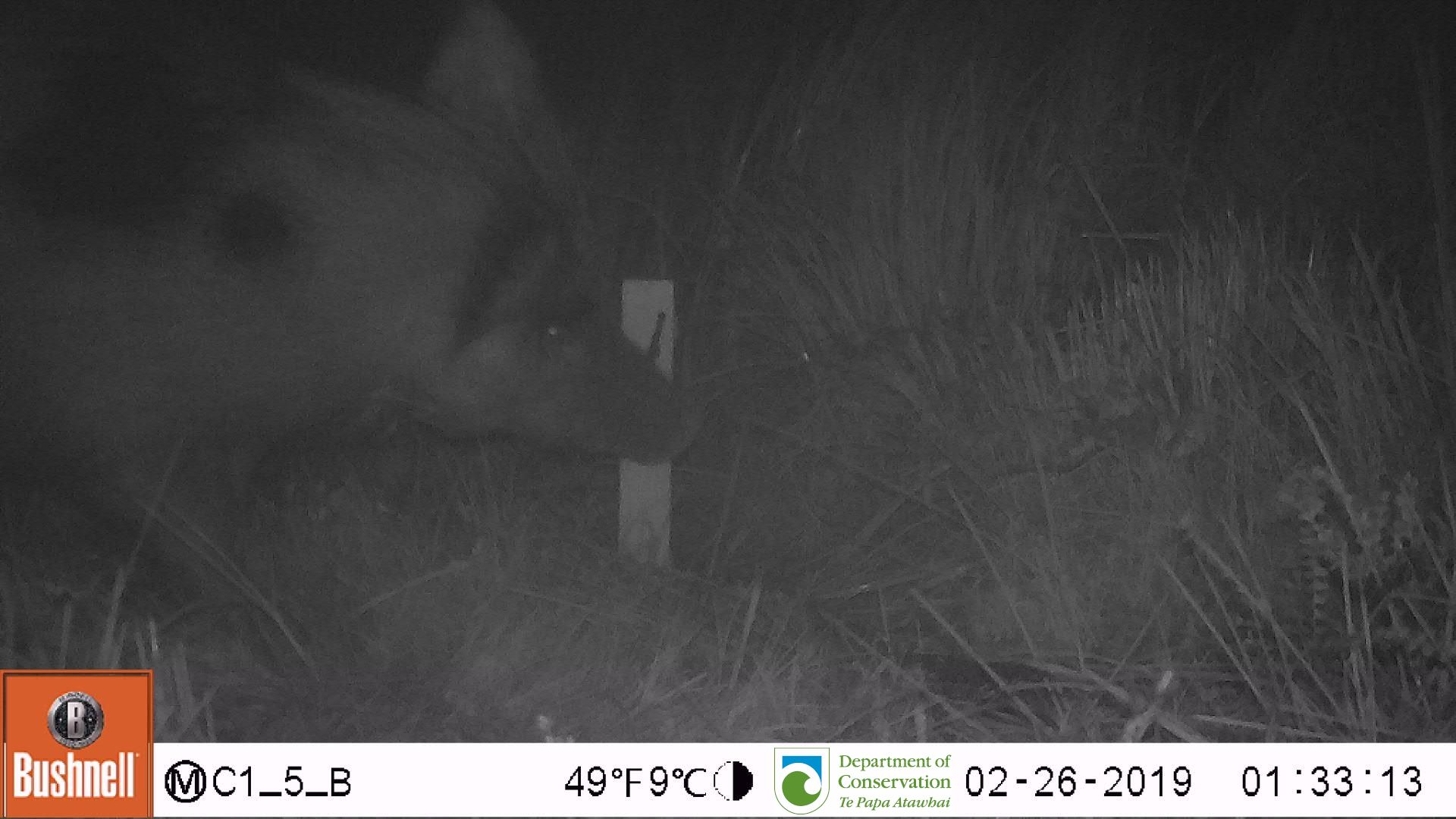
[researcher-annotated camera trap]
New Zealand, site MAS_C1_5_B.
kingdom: Animalia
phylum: Chordata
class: Mammalia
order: Artiodactyla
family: Suidae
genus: Sus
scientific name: Sus scrofa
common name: pig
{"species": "pig (Sus scrofa)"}